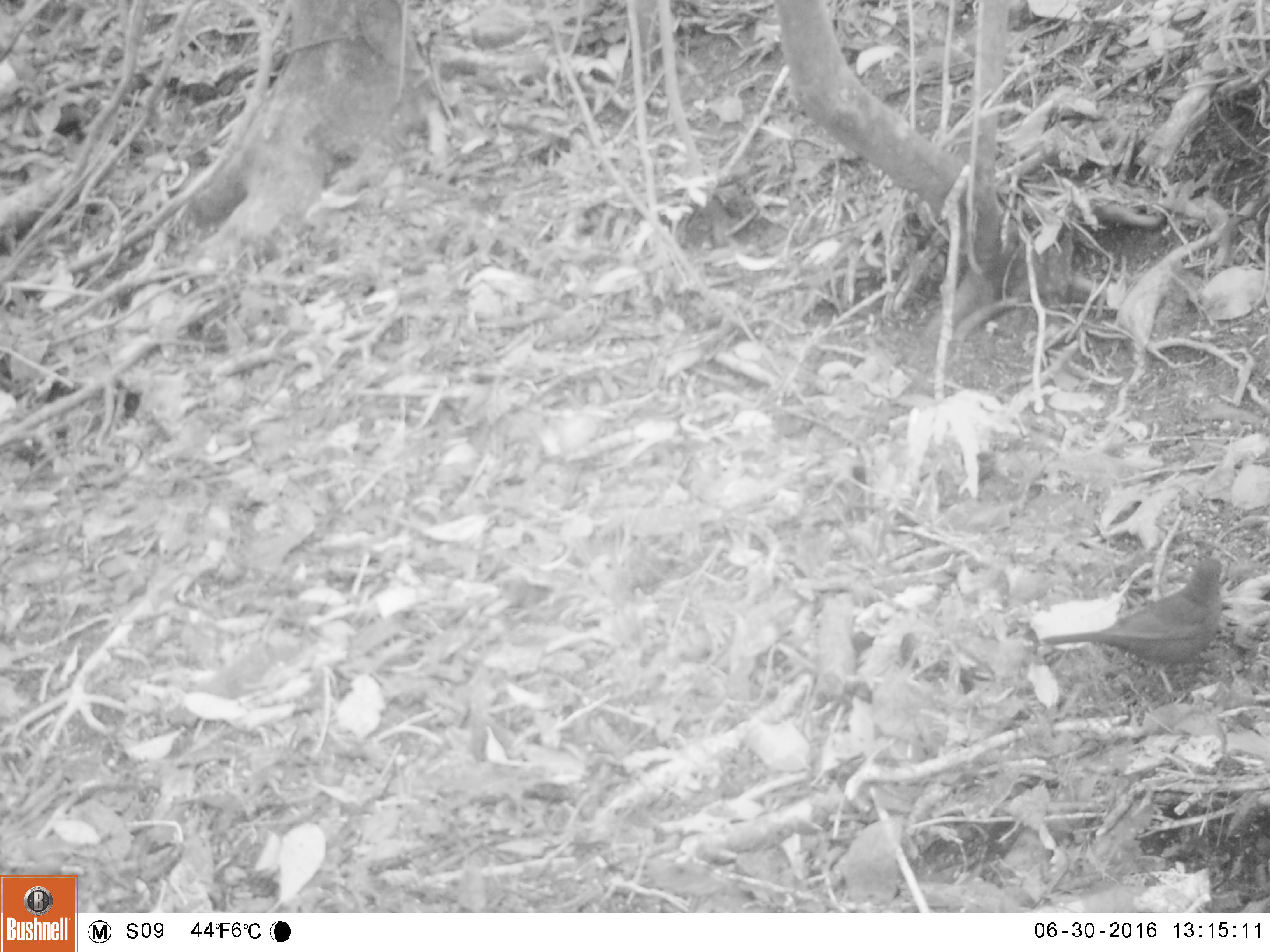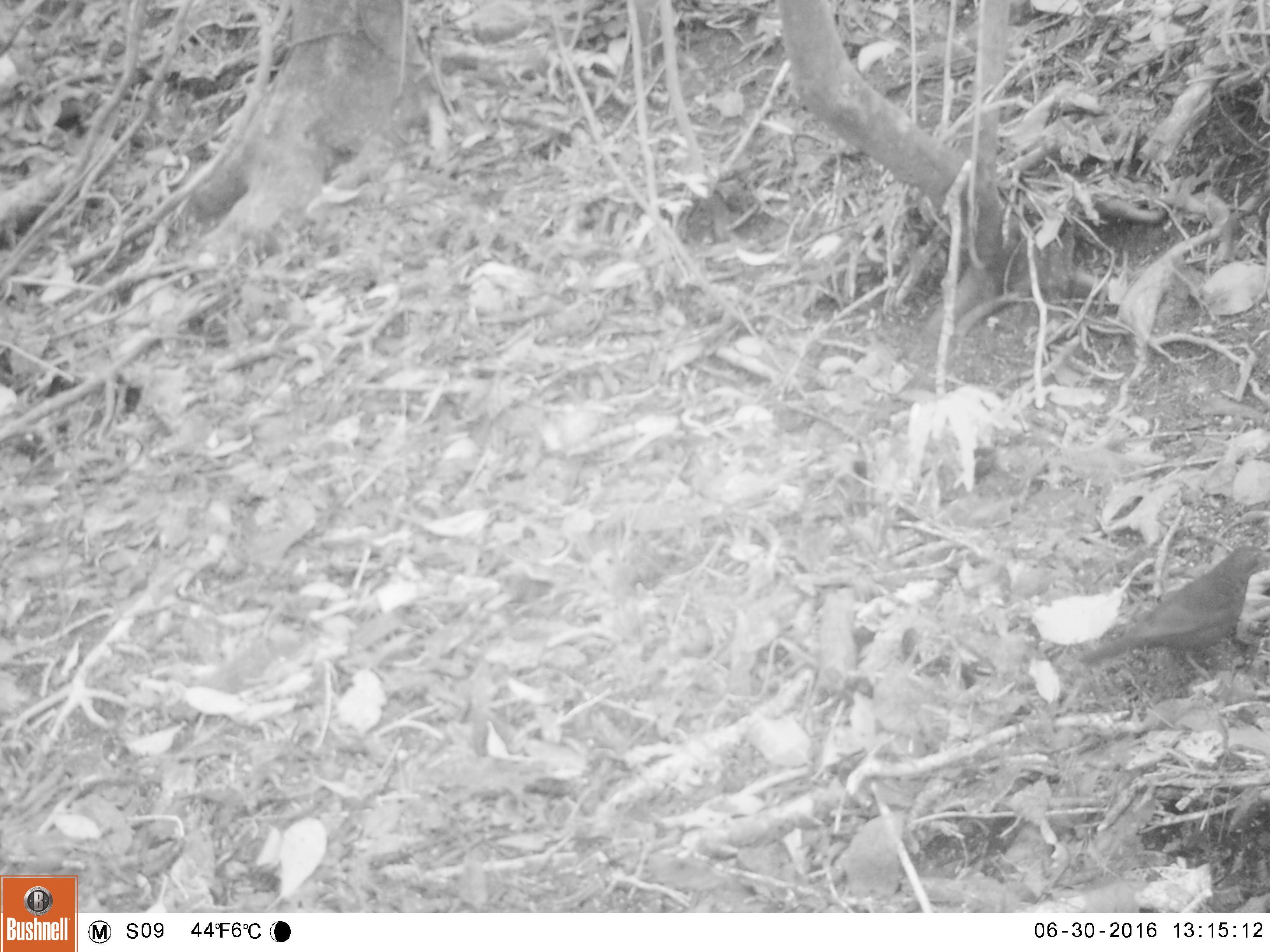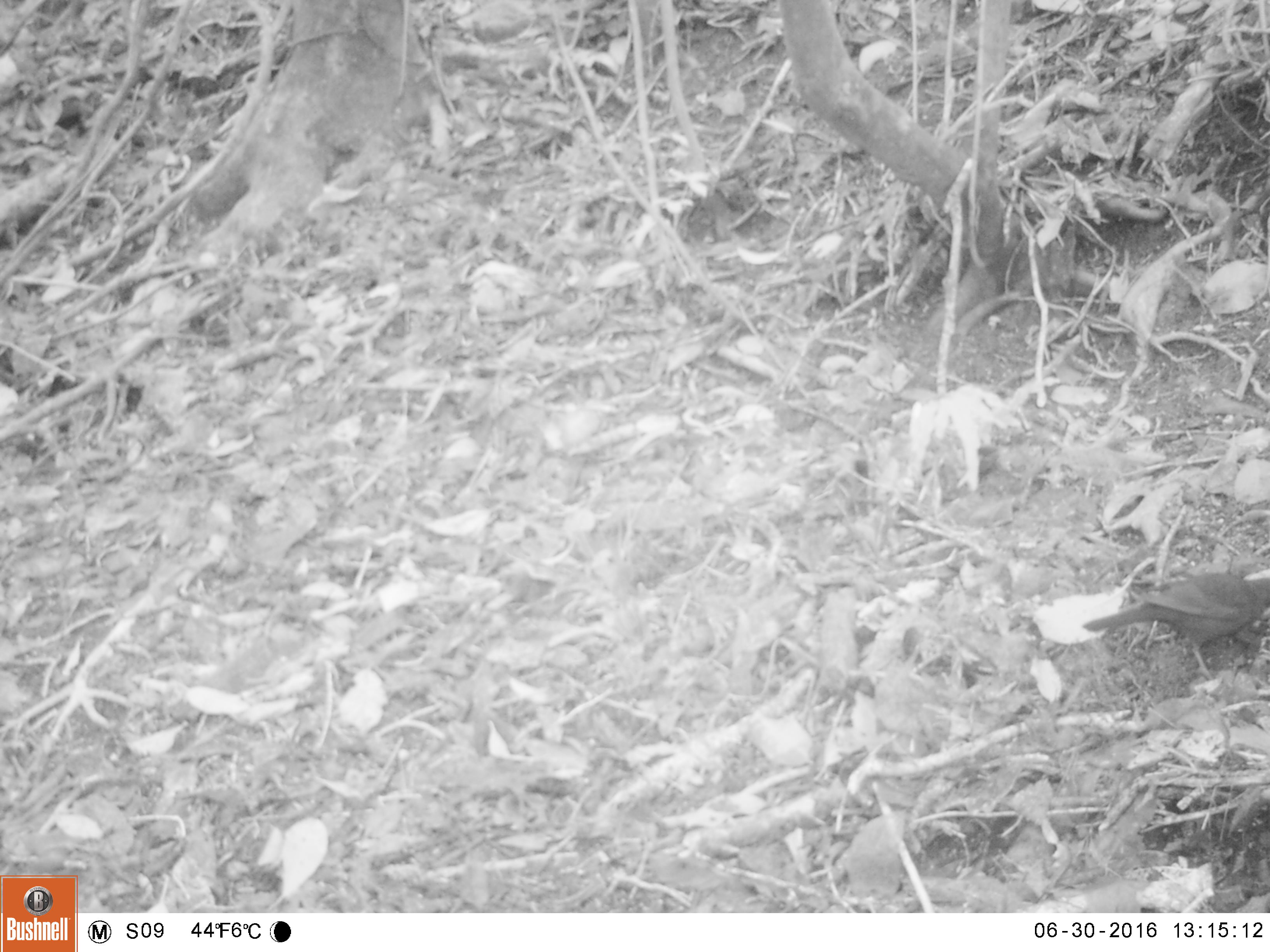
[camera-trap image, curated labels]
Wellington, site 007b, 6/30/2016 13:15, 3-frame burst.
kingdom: Animalia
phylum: Chordata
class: Aves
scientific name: Aves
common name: bird